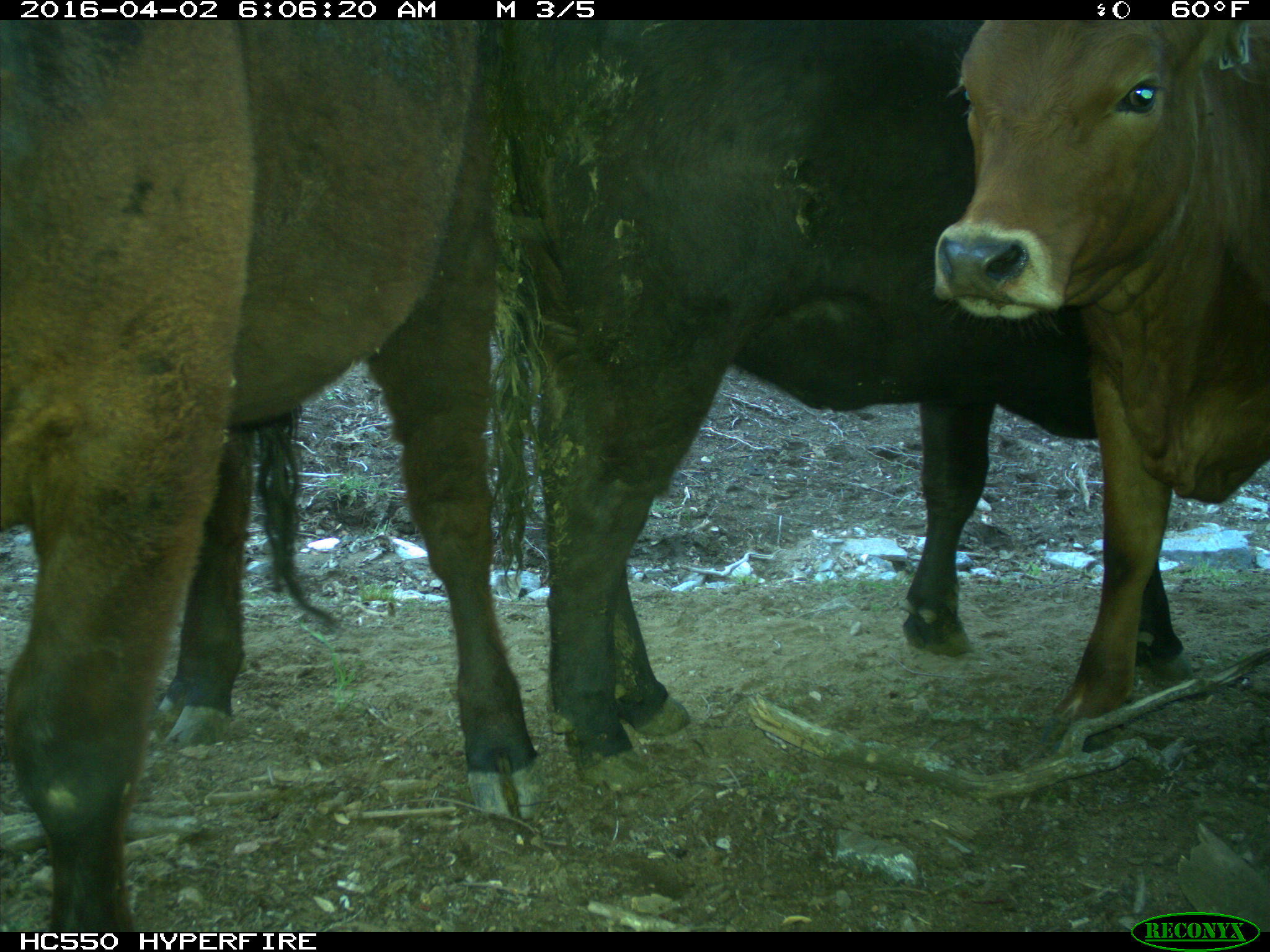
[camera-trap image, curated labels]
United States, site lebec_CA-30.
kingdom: Animalia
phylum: Chordata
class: Mammalia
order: Artiodactyla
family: Bovidae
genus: Bos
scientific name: Bos taurus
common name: domestic cow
Bos taurus (domestic cow).